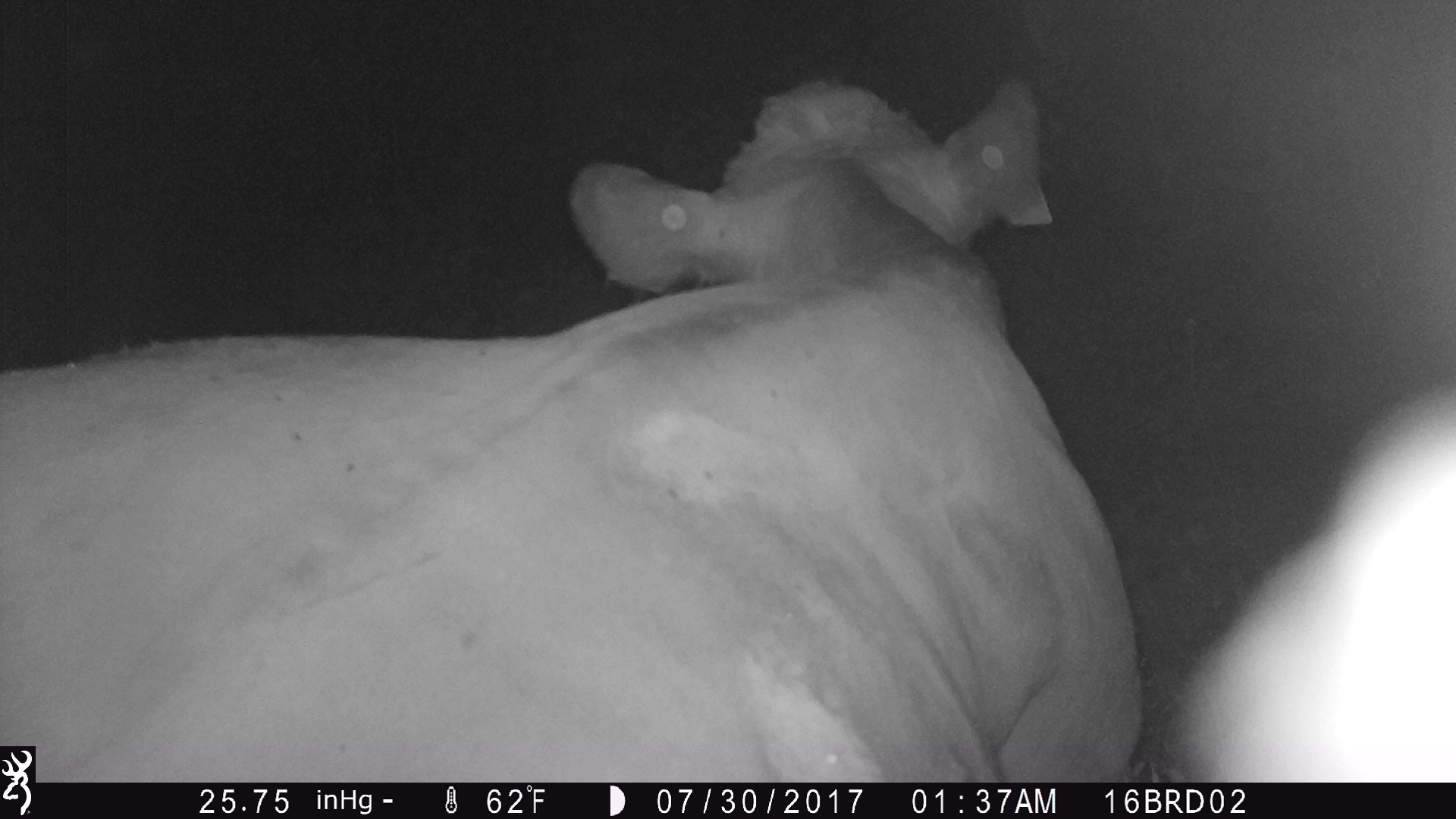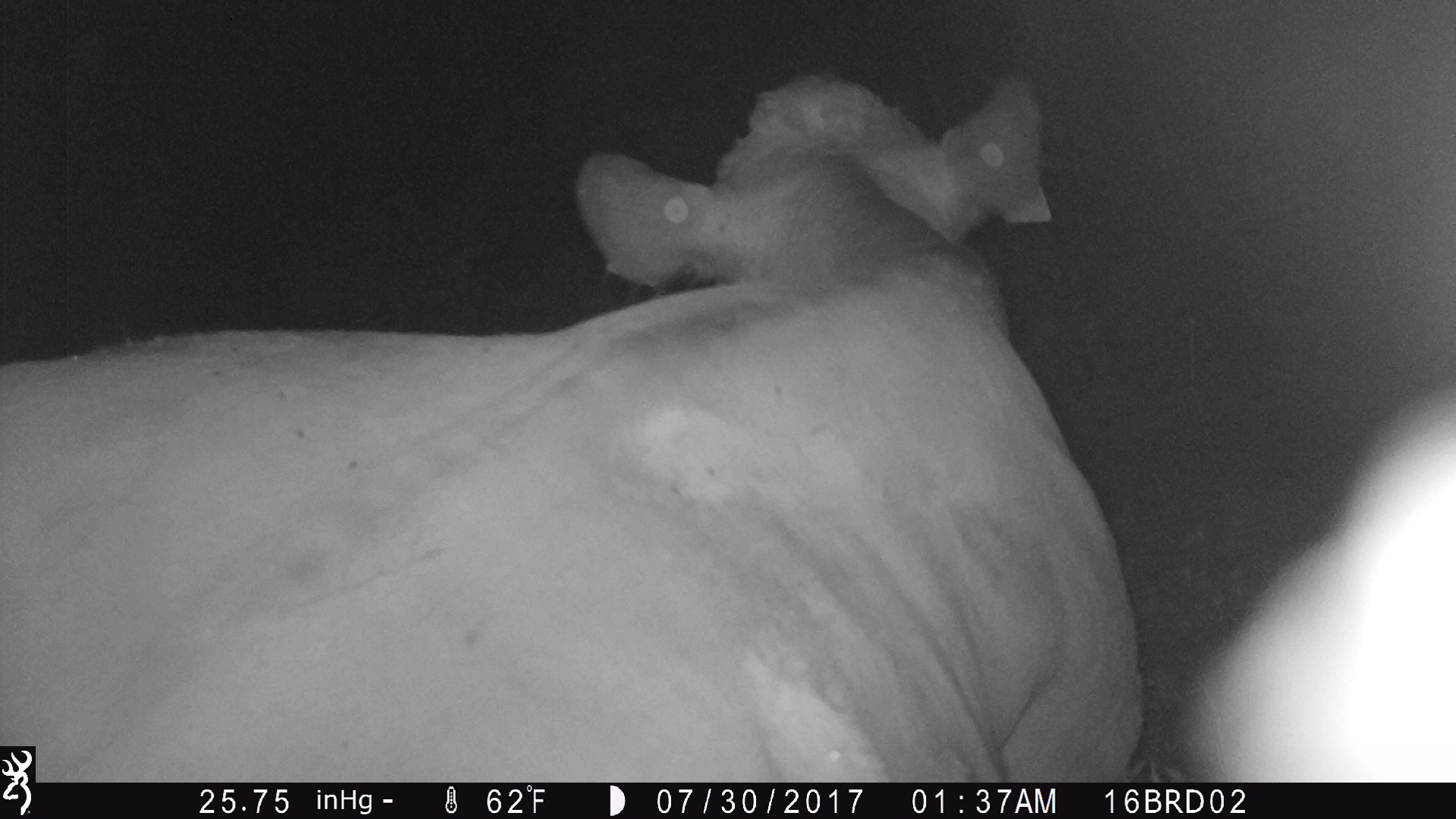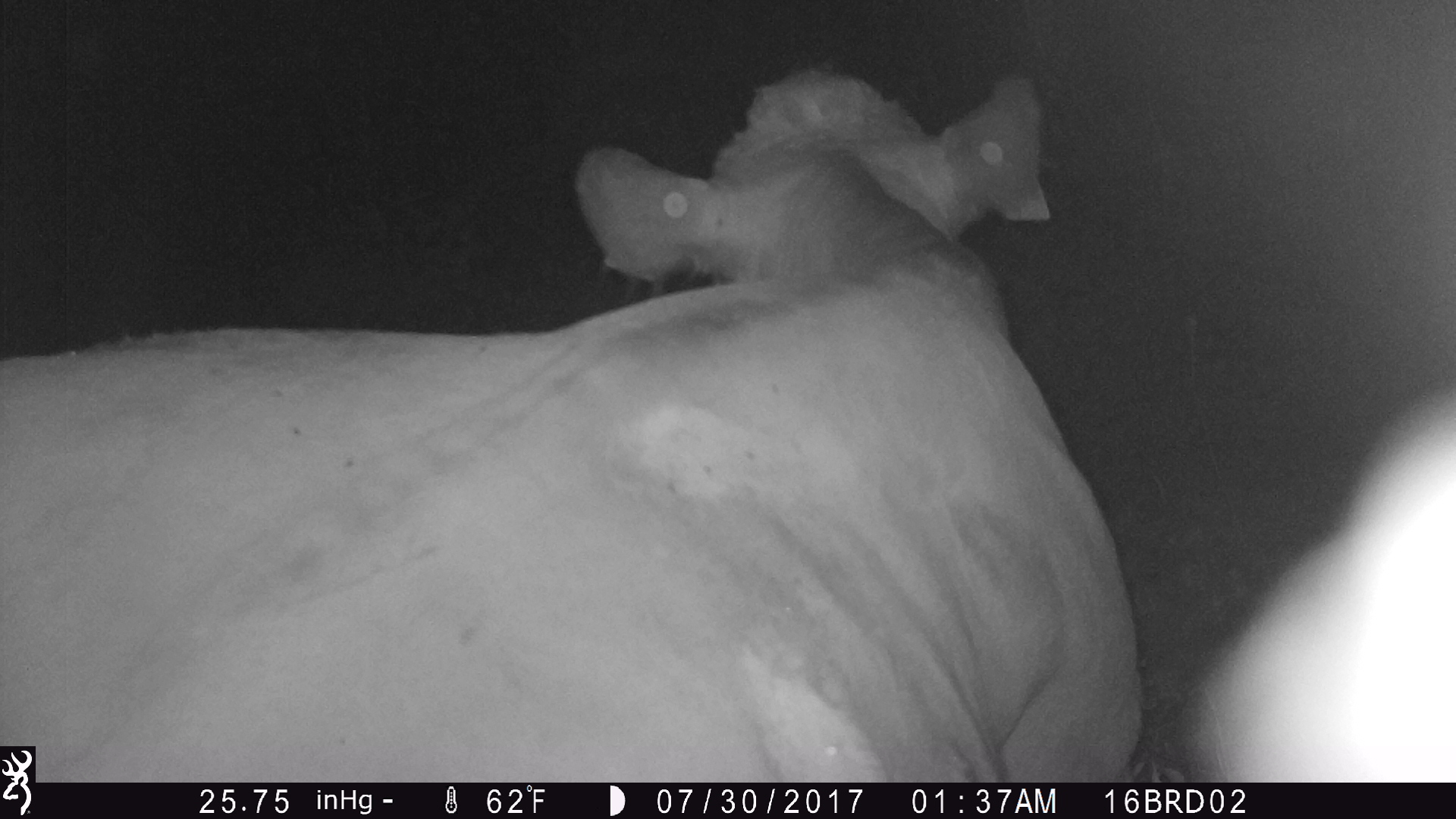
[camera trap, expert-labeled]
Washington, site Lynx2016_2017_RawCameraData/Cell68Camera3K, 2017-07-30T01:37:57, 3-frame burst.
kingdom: Animalia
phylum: Chordata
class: Mammalia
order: Artiodactyla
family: Bovidae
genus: Bos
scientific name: Bos taurus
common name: domestic cattle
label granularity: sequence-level